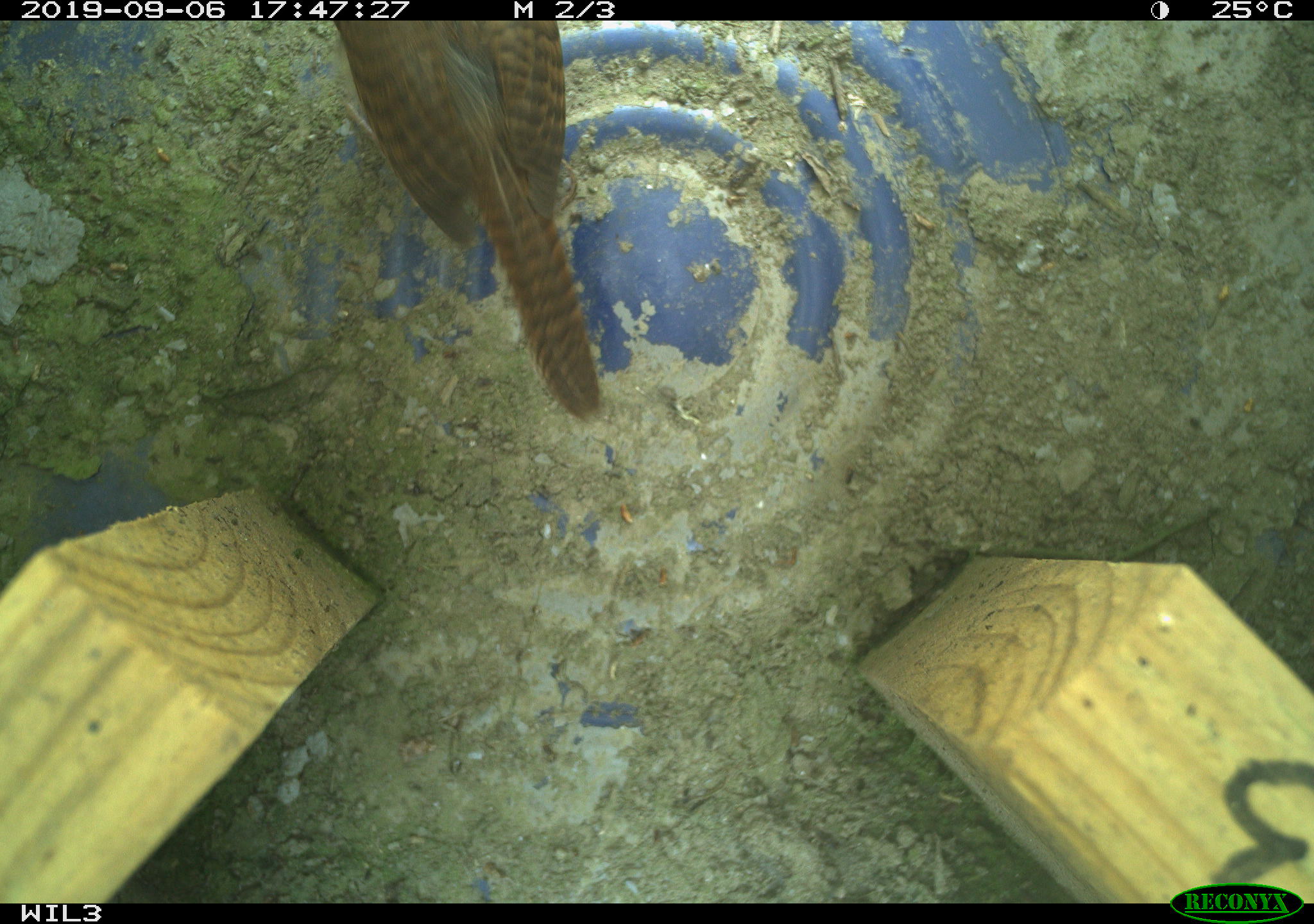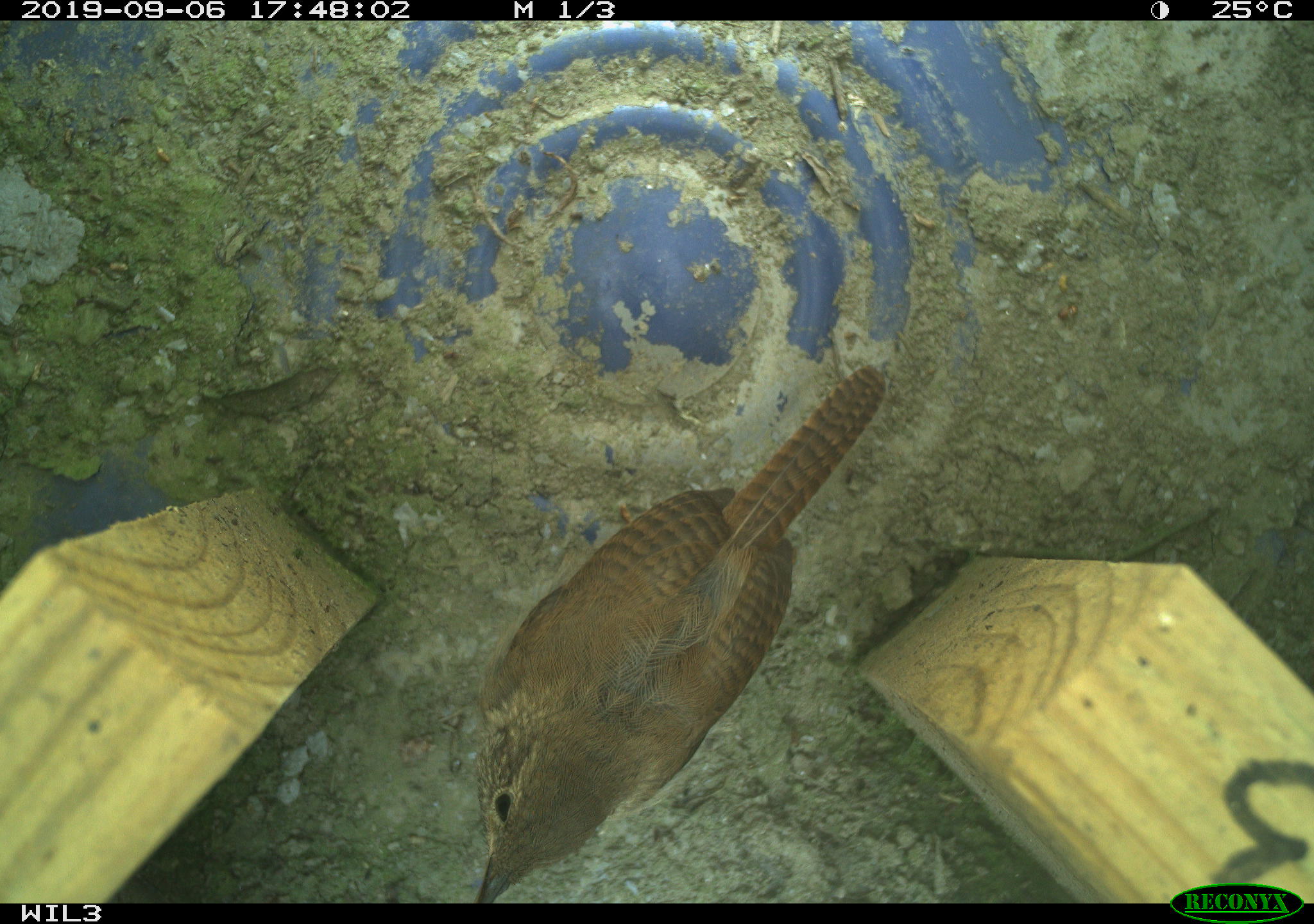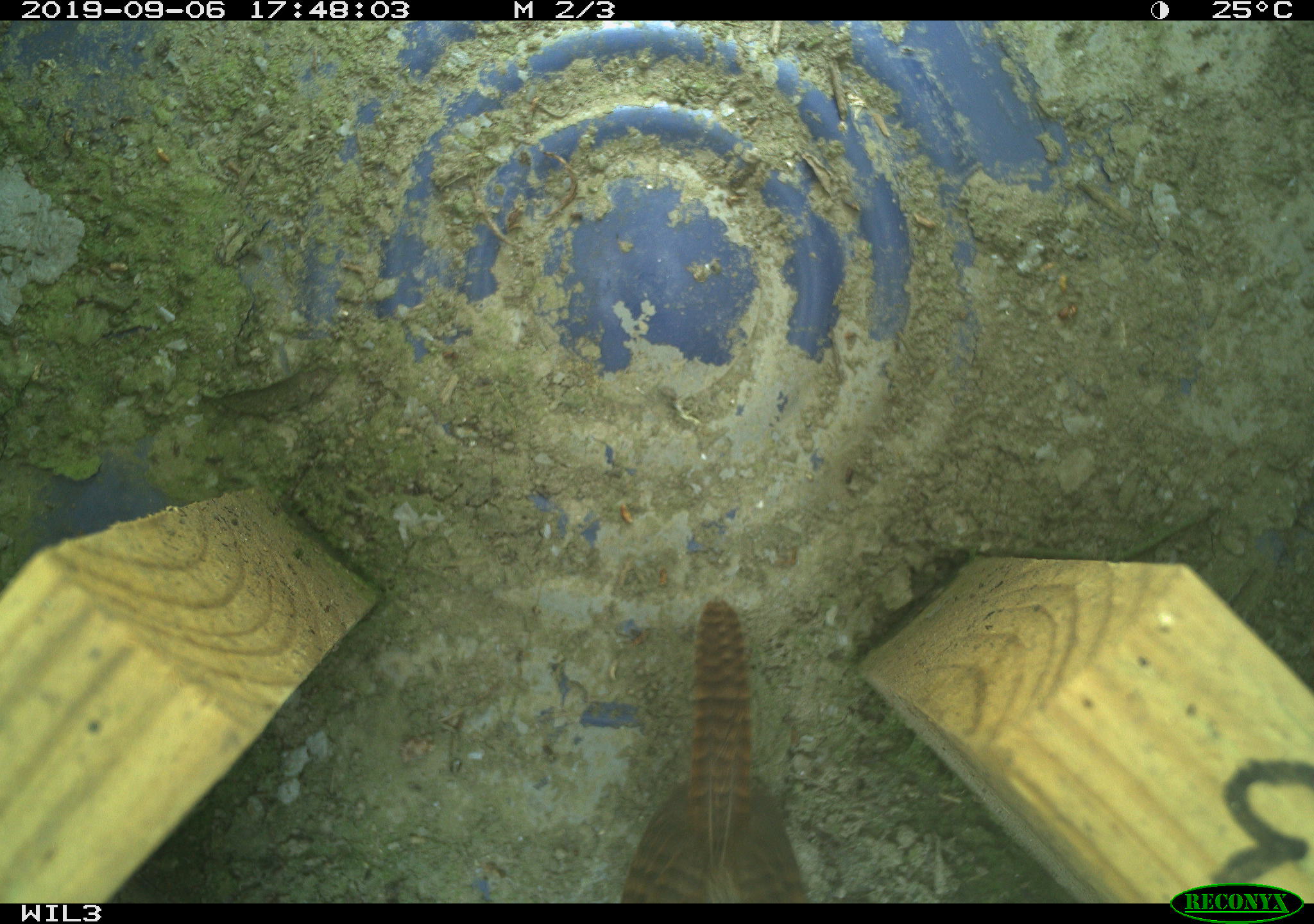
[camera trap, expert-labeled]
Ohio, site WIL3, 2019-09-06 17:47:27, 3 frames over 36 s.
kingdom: Animalia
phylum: Chordata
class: Aves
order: Passeriformes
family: Troglodytidae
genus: Troglodytes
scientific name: Troglodytes aedon aedon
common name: northern house wren